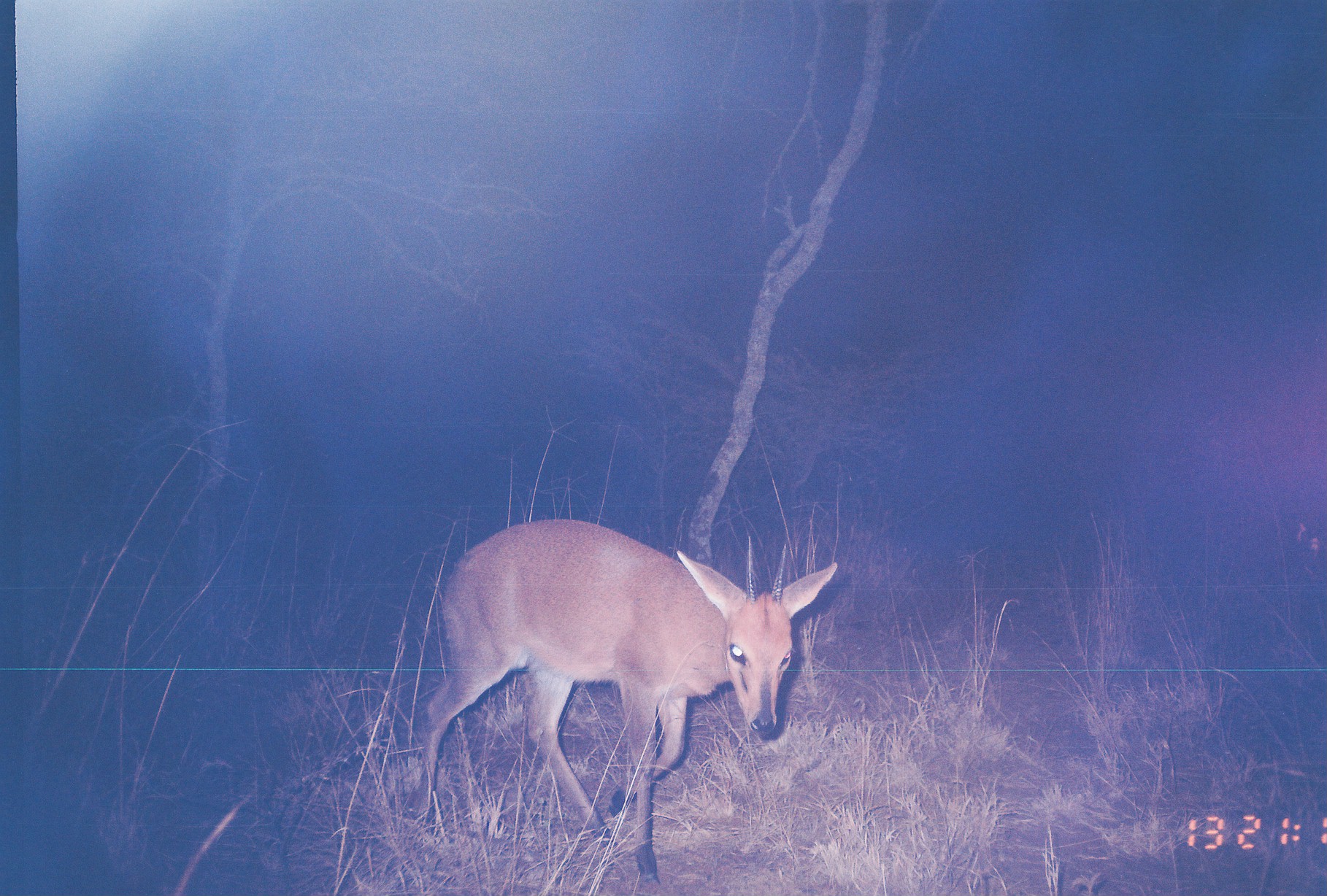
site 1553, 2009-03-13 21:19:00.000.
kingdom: Animalia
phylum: Chordata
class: Mammalia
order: Artiodactyla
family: Bovidae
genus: Raphicerus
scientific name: Raphicerus campestris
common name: steenbok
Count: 1.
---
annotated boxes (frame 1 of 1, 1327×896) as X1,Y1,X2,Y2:
raphicerus campestris: 416,519,837,886